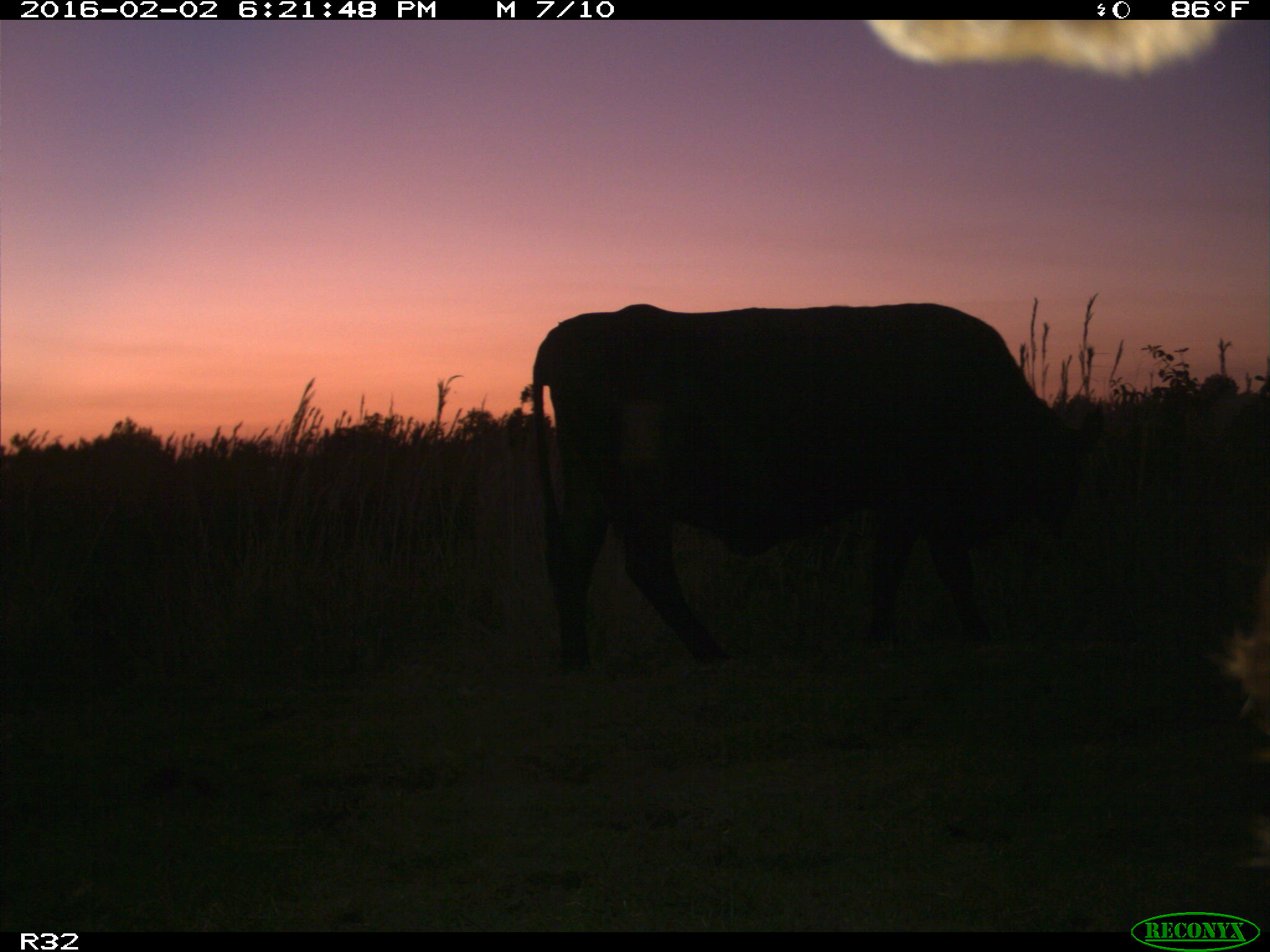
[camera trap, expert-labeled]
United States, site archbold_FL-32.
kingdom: Animalia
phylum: Chordata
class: Mammalia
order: Artiodactyla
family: Bovidae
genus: Bos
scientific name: Bos taurus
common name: domestic cow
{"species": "Bos taurus (domestic cow)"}